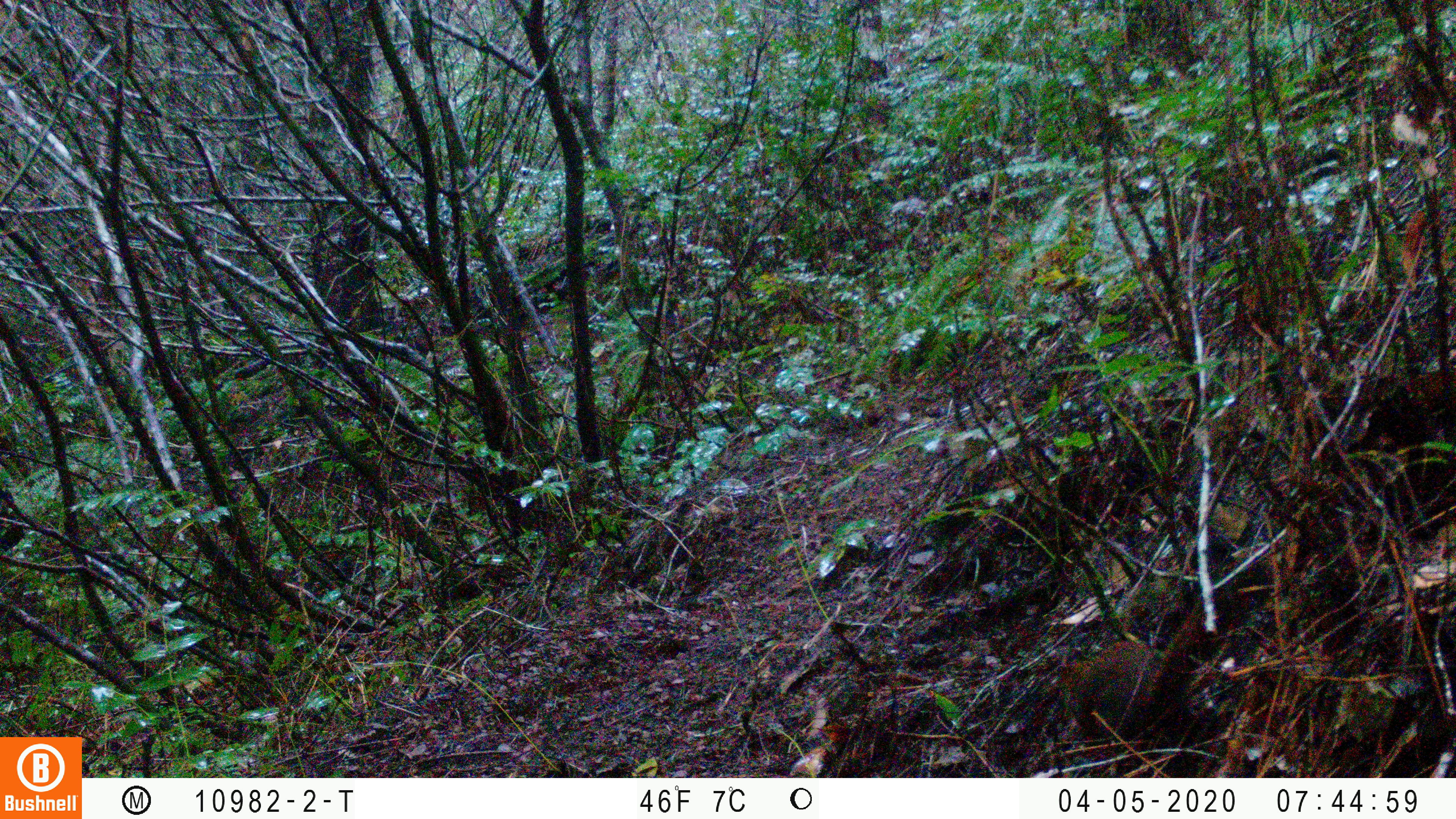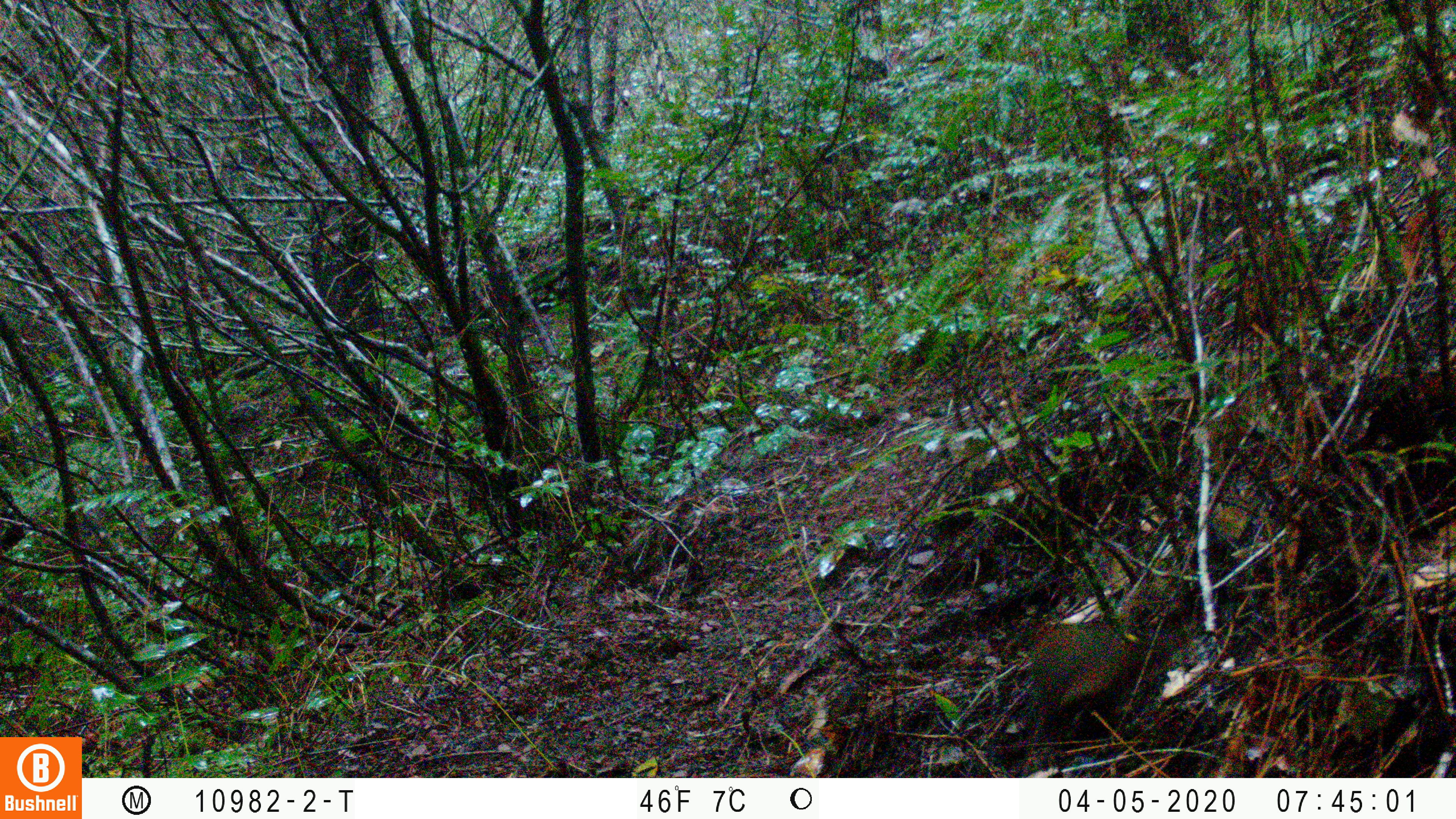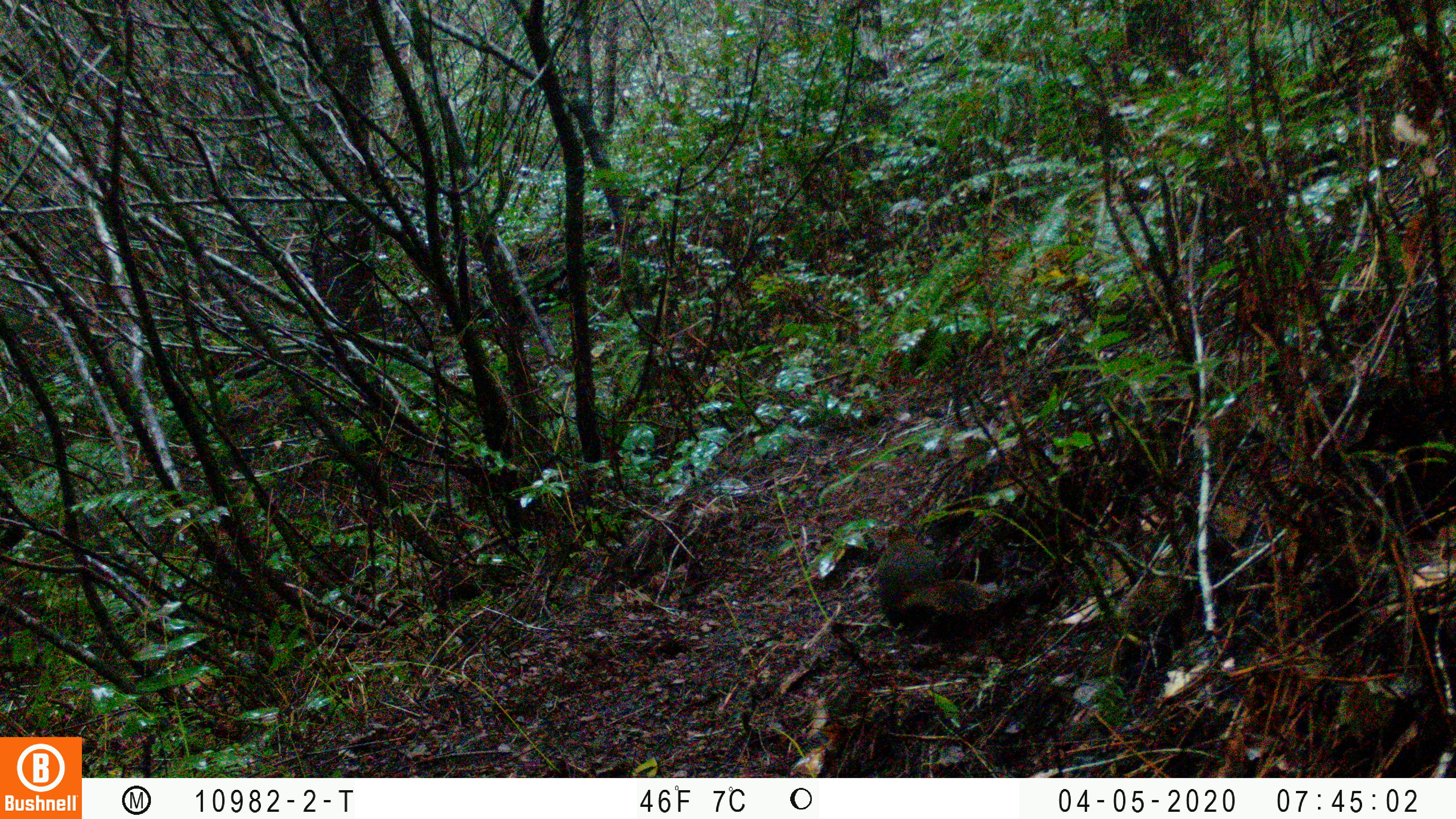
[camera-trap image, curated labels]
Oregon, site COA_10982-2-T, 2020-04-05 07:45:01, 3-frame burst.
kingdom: Animalia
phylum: Chordata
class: Mammalia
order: Rodentia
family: Sciuridae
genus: Tamiasciurus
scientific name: Tamiasciurus douglasii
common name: douglas squirrel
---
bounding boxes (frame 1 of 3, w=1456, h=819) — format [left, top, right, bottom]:
douglas squirrel: [1056, 605, 1210, 744]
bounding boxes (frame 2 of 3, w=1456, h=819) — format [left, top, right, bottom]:
douglas squirrel: [1019, 590, 1151, 726]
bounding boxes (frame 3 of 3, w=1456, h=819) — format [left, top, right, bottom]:
douglas squirrel: [883, 553, 1032, 648]